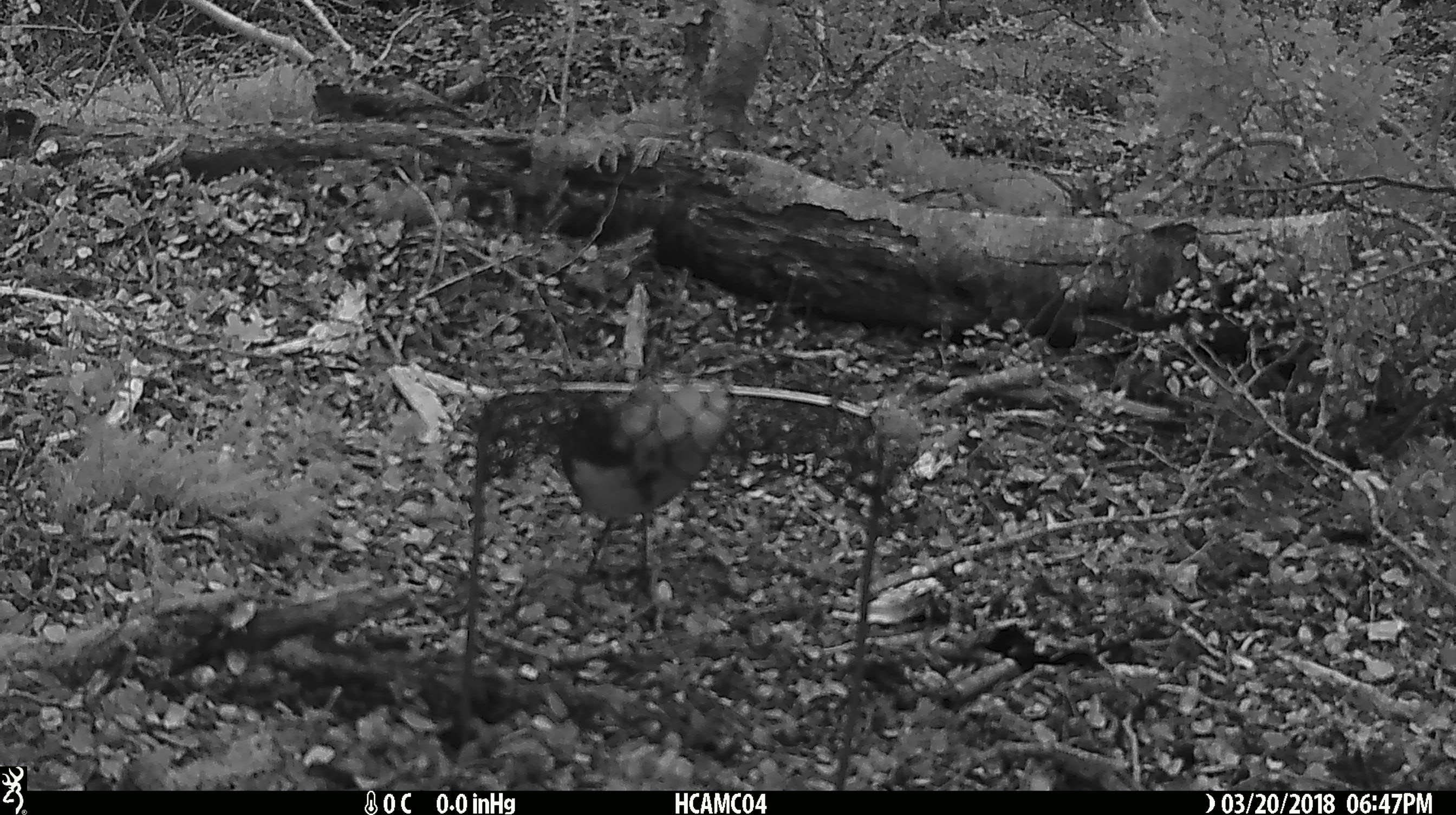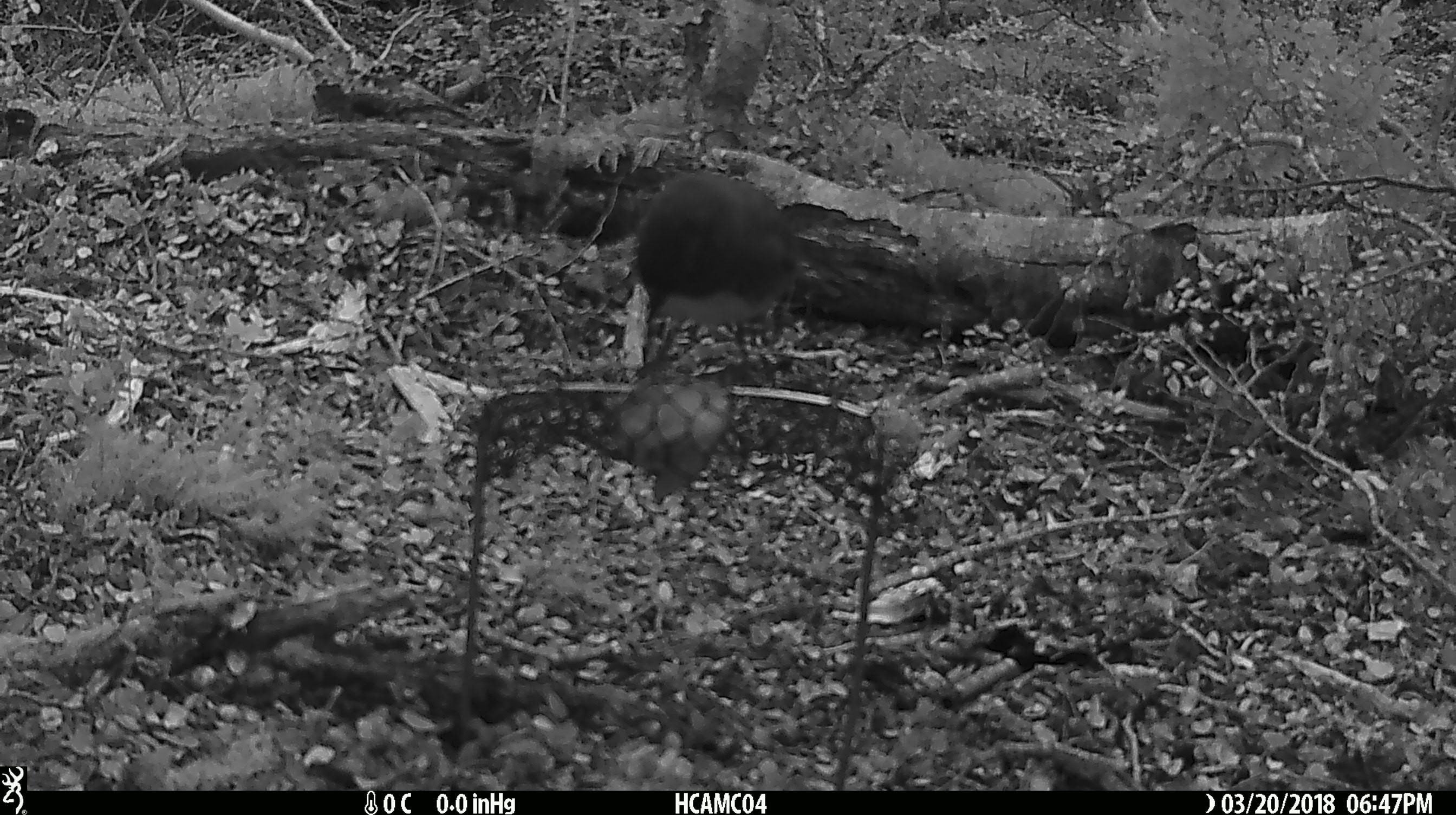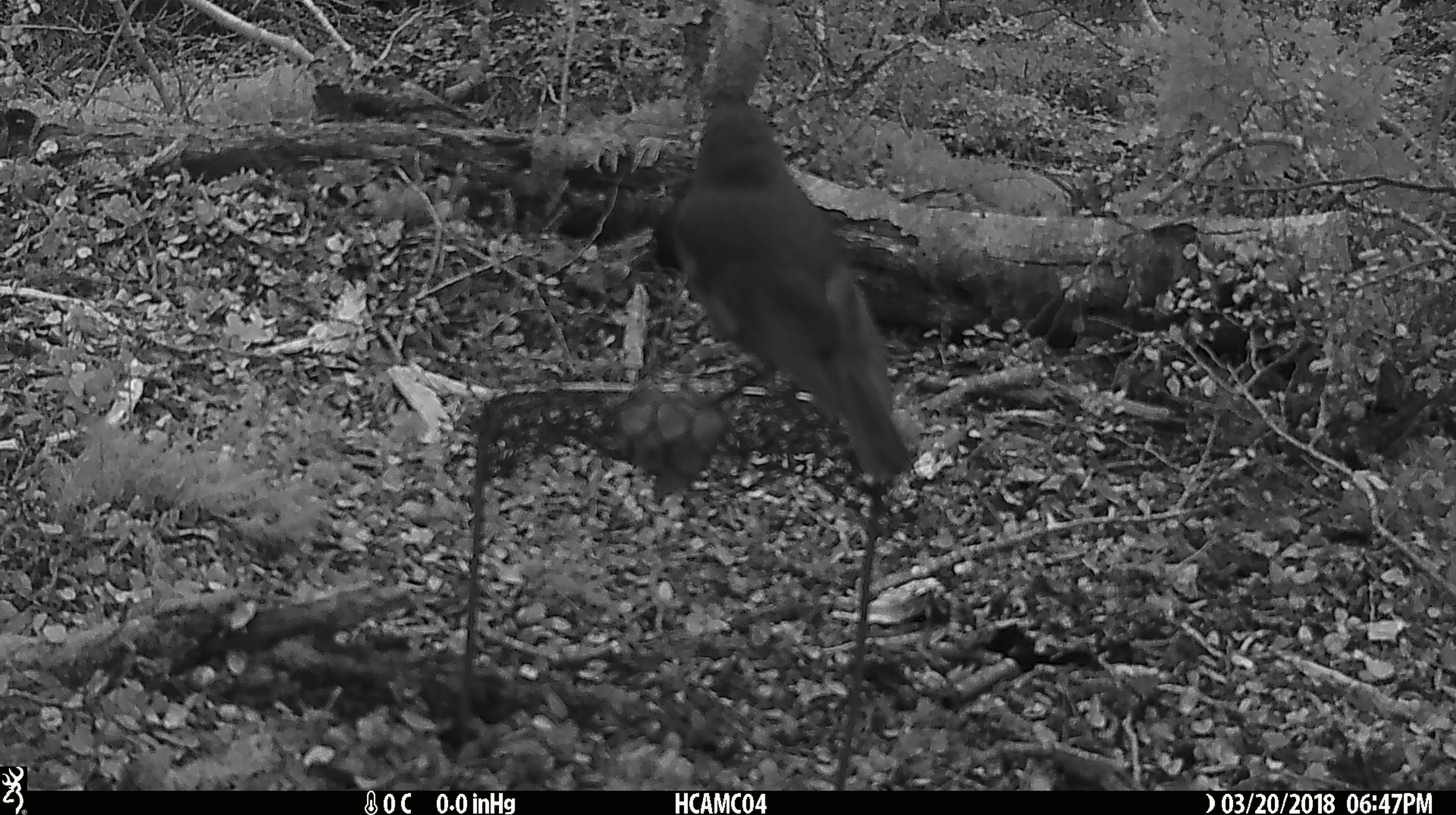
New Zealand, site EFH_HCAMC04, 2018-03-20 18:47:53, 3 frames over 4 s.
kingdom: Animalia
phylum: Chordata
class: Aves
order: Passeriformes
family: Petroicidae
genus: Petroica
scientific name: Petroica australis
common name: new zealand robin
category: robin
Robin (new zealand robin) (Petroica australis).